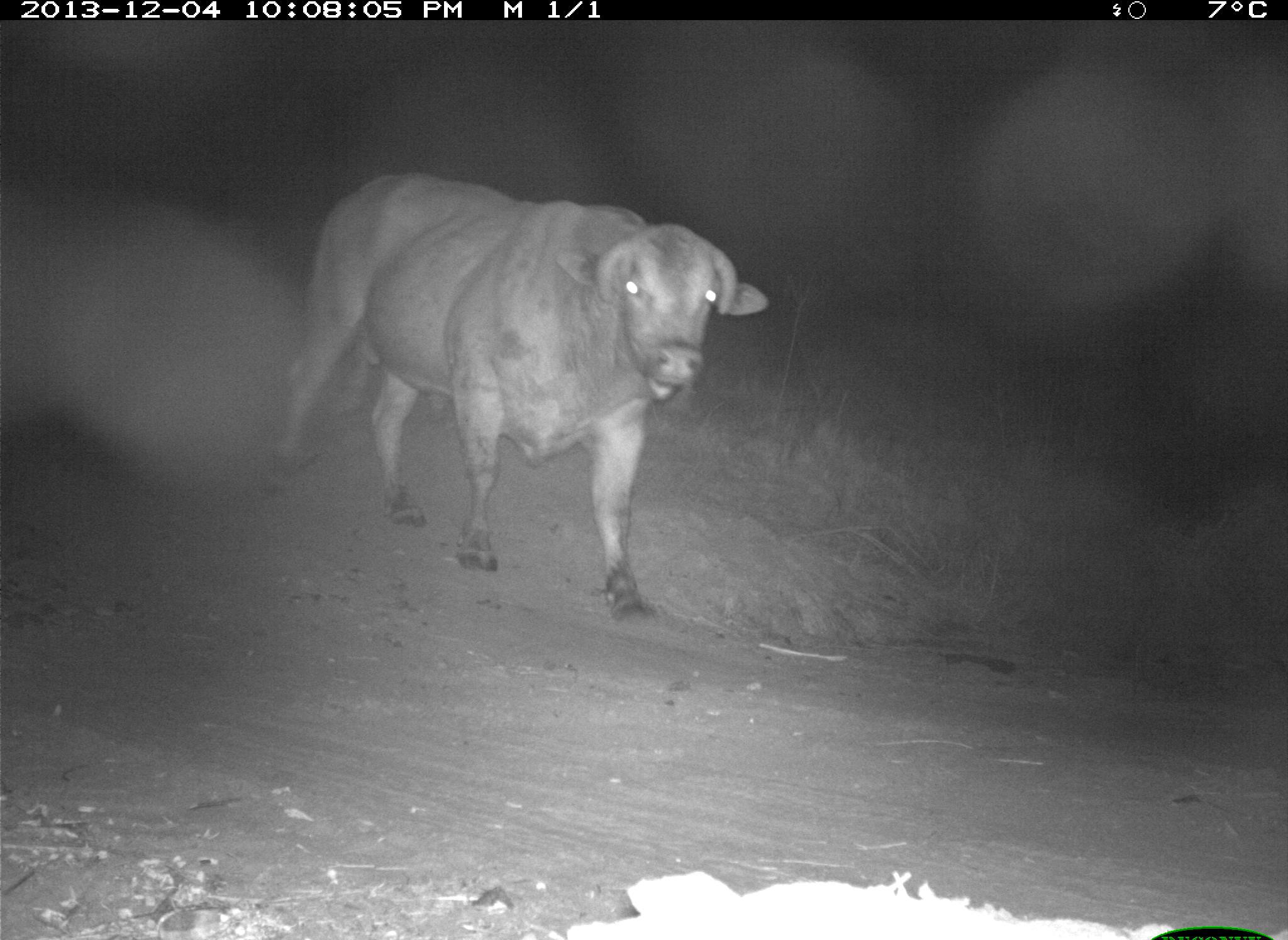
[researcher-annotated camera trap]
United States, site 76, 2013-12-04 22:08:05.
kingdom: Animalia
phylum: Chordata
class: Mammalia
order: Artiodactyla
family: Bovidae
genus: Bos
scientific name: Bos taurus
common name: cow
Cow (Bos taurus).